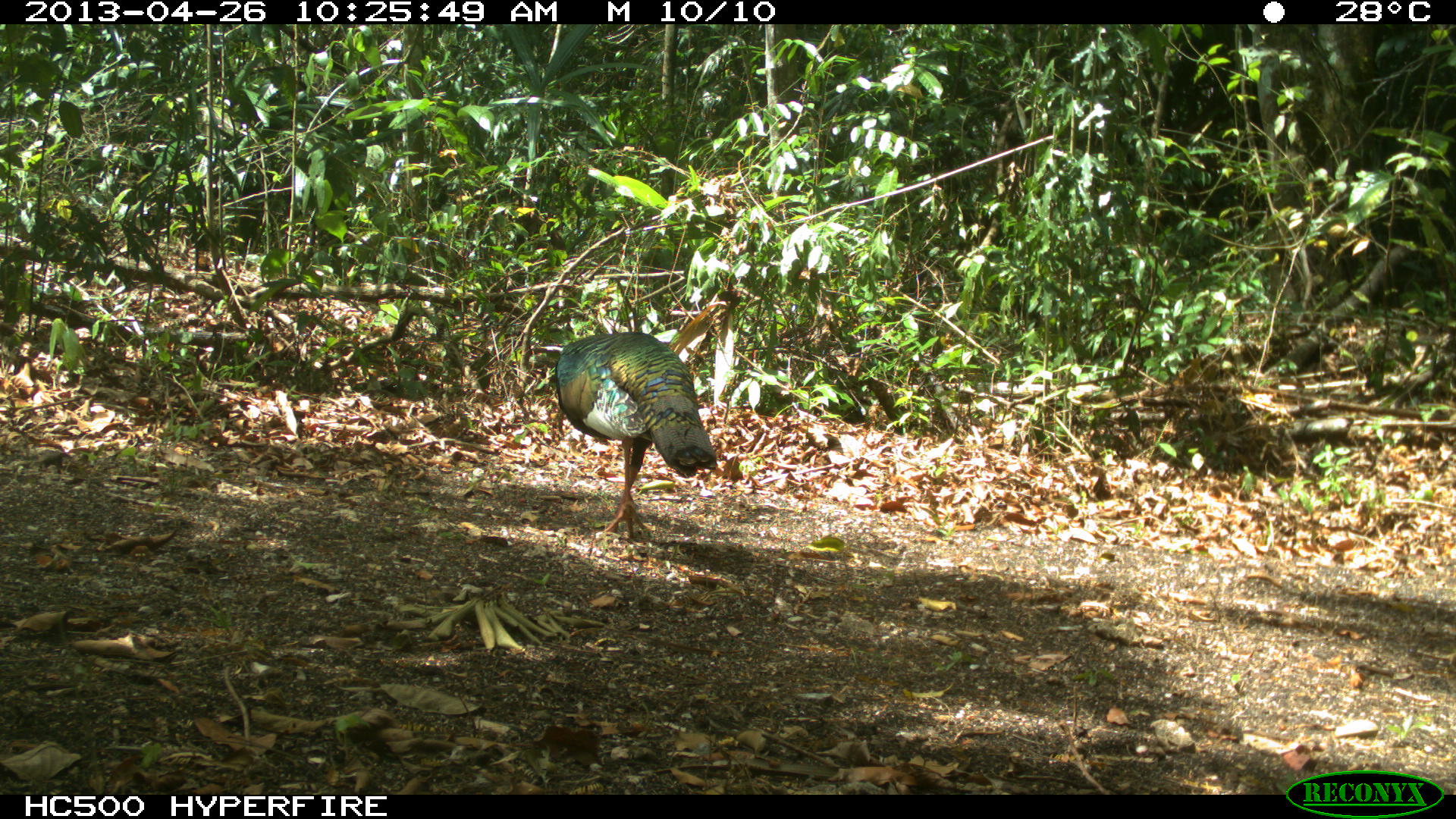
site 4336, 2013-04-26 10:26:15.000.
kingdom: Animalia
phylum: Chordata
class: Aves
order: Galliformes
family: Phasianidae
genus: Meleagris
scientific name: Meleagris ocellata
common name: ocellated turkey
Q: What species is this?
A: Meleagris ocellata (ocellated turkey).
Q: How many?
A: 1.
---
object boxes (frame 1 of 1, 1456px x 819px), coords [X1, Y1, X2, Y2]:
meleagris ocellata: [553, 329, 717, 542]